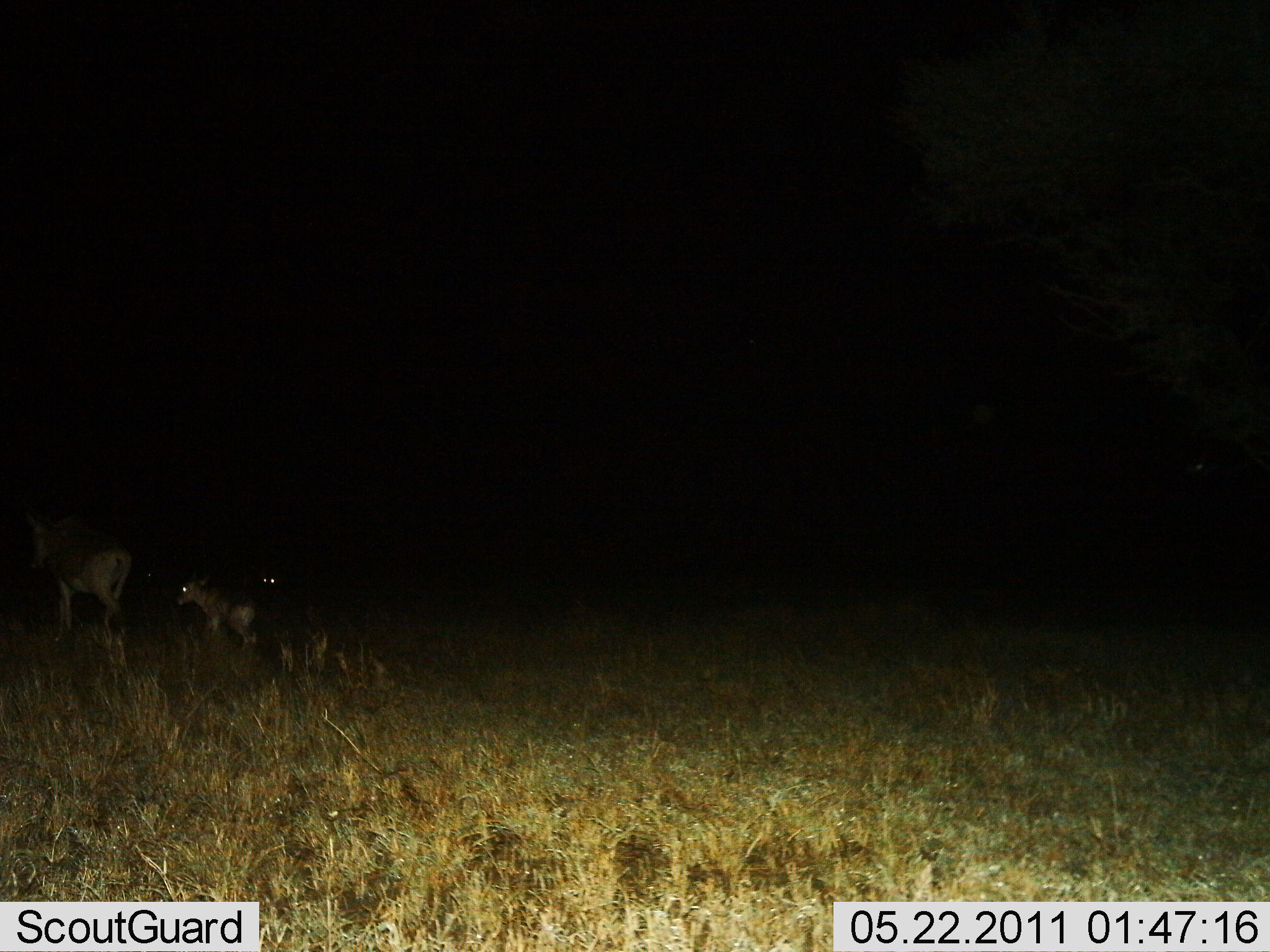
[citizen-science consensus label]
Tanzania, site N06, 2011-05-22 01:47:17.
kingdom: Animalia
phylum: Chordata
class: Mammalia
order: Artiodactyla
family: Bovidae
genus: Alcelaphus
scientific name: Alcelaphus buselaphus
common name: hartebeest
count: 2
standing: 20%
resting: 0%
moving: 80%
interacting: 0%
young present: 100%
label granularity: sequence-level